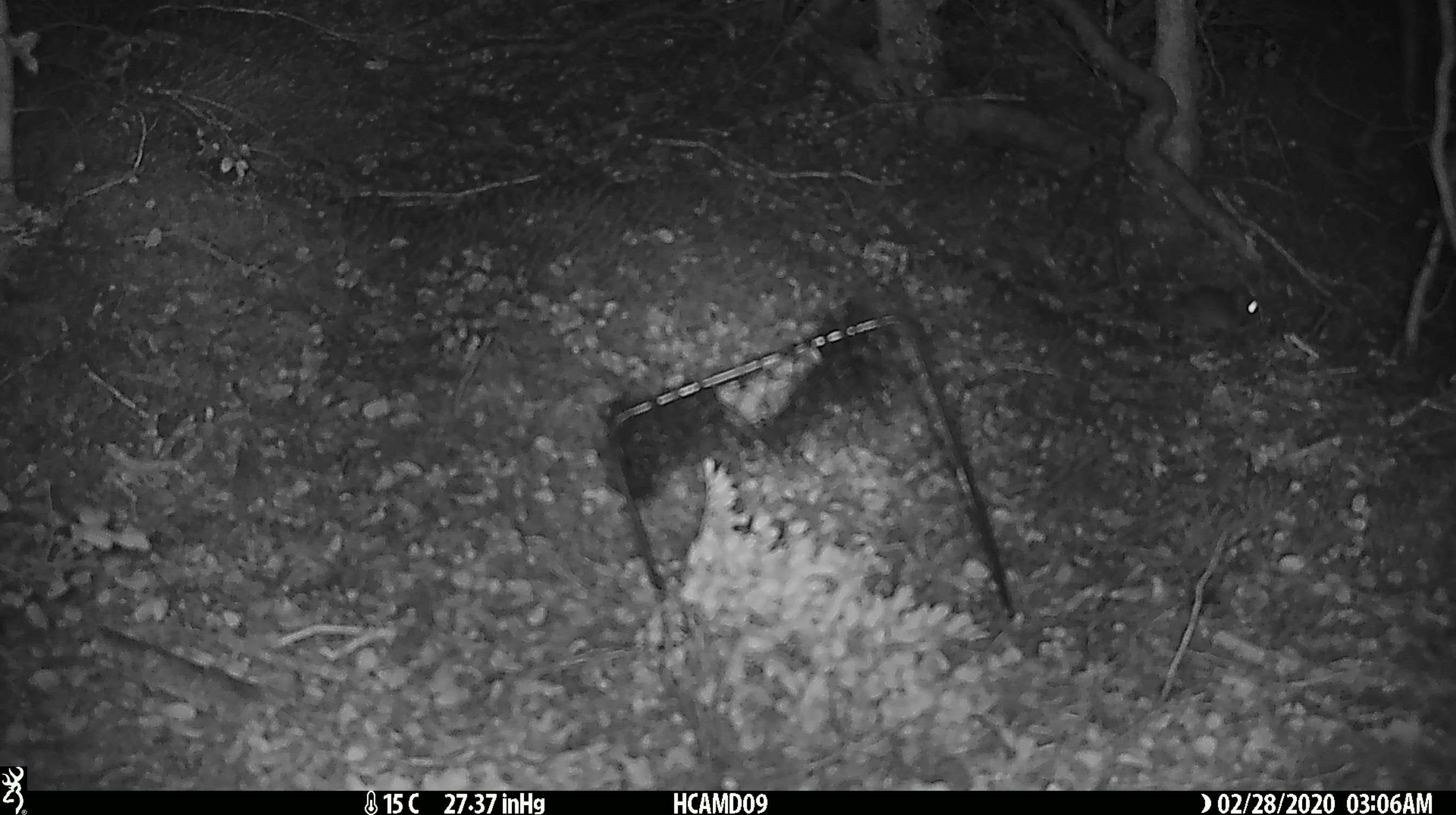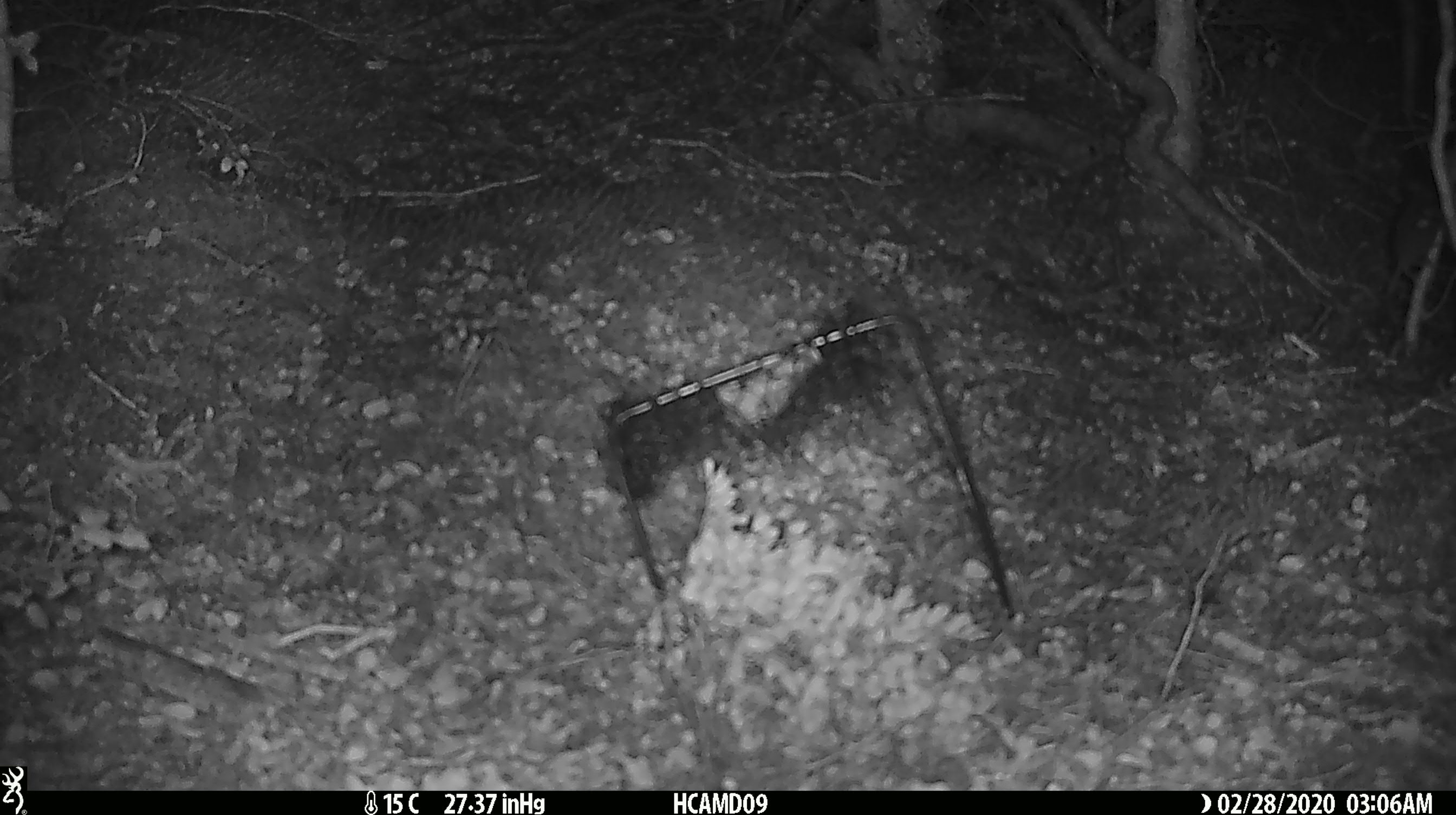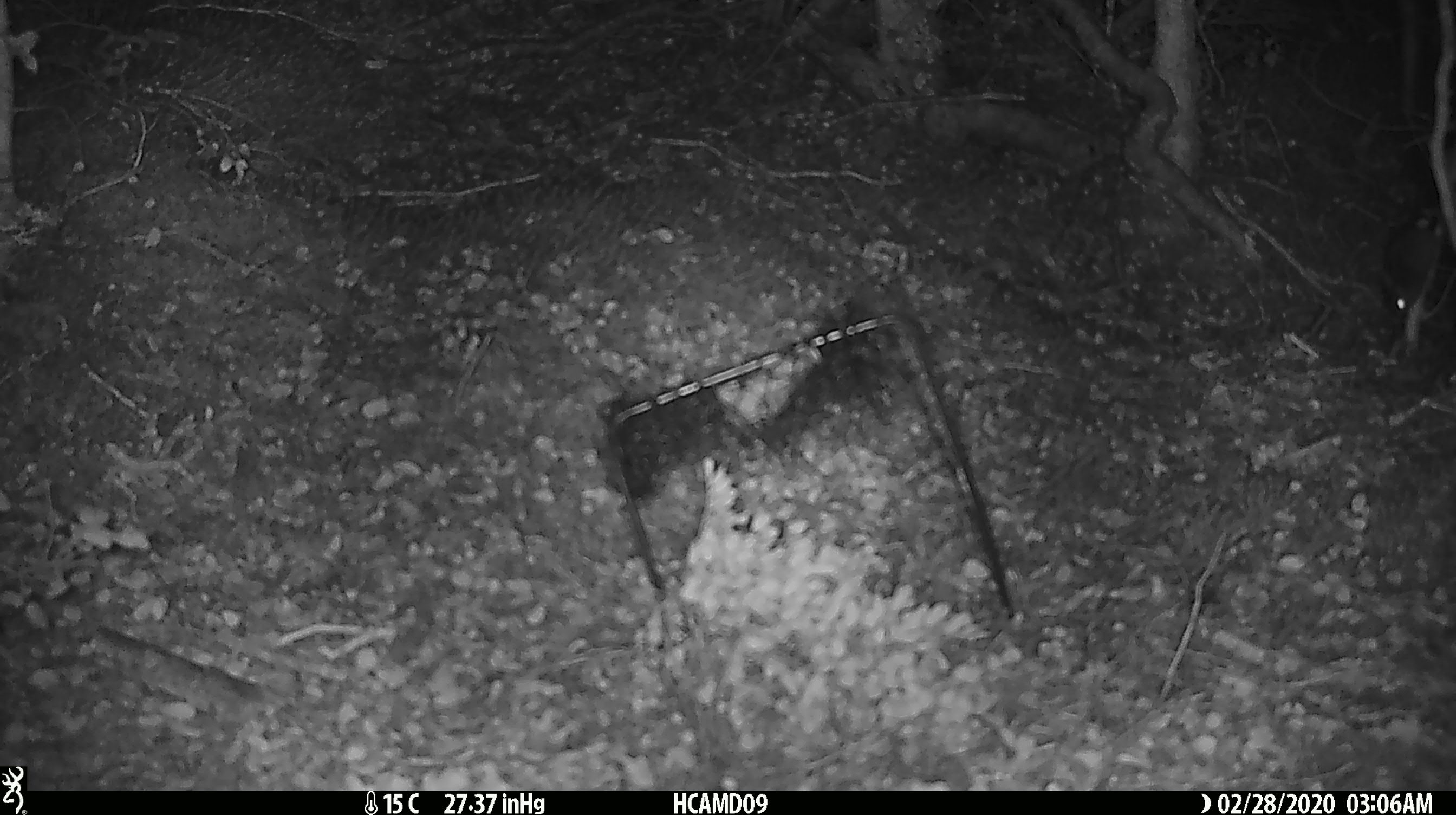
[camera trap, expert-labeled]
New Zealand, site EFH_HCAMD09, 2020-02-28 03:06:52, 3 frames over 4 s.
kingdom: Animalia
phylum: Chordata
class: Mammalia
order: Rodentia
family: Muridae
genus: Mus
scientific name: Mus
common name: mouse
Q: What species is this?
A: Mouse (Mus).